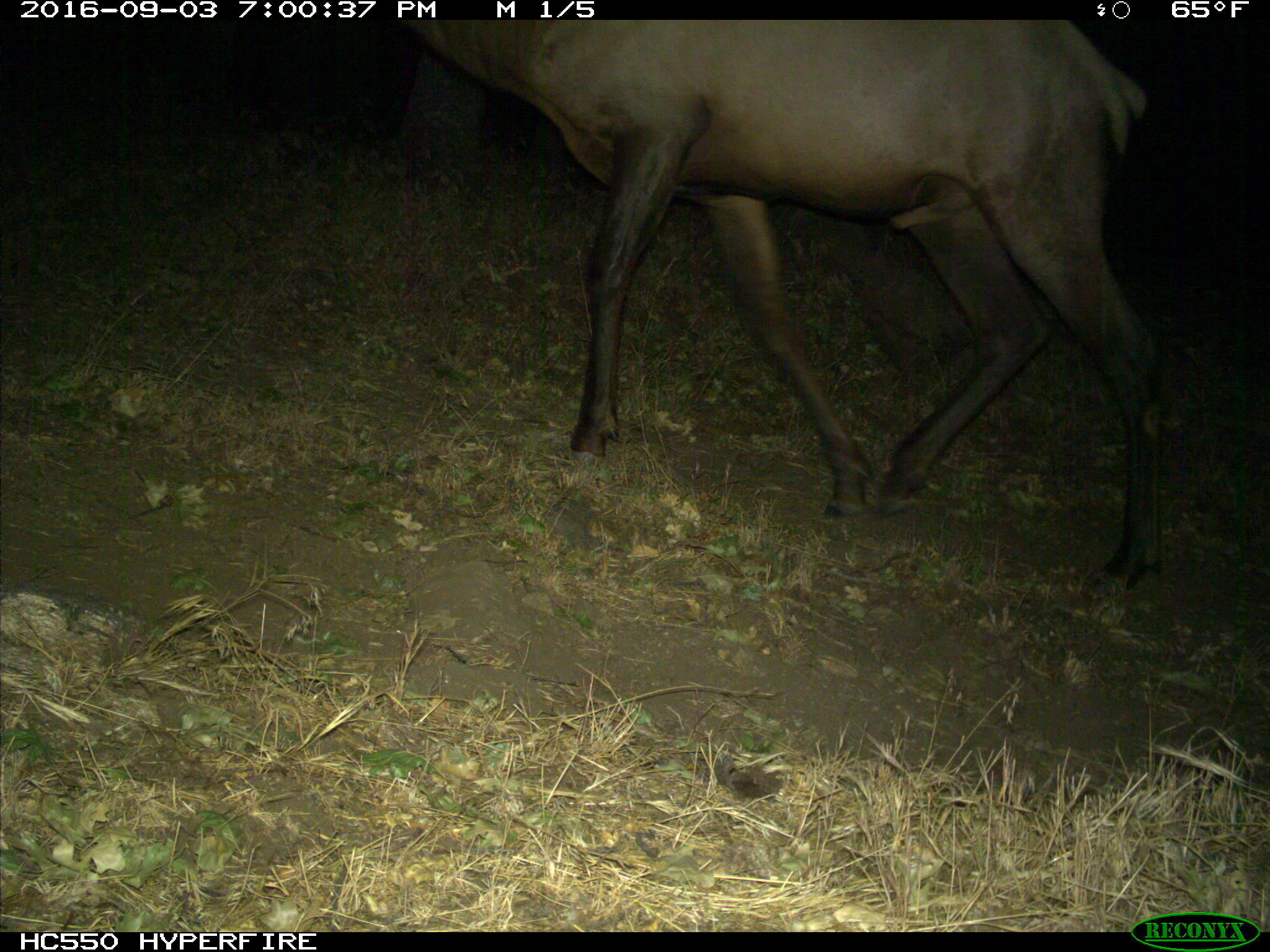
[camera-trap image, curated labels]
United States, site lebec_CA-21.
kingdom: Animalia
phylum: Chordata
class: Mammalia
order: Artiodactyla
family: Cervidae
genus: Cervus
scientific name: Cervus canadensis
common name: elk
Cervus canadensis (elk).